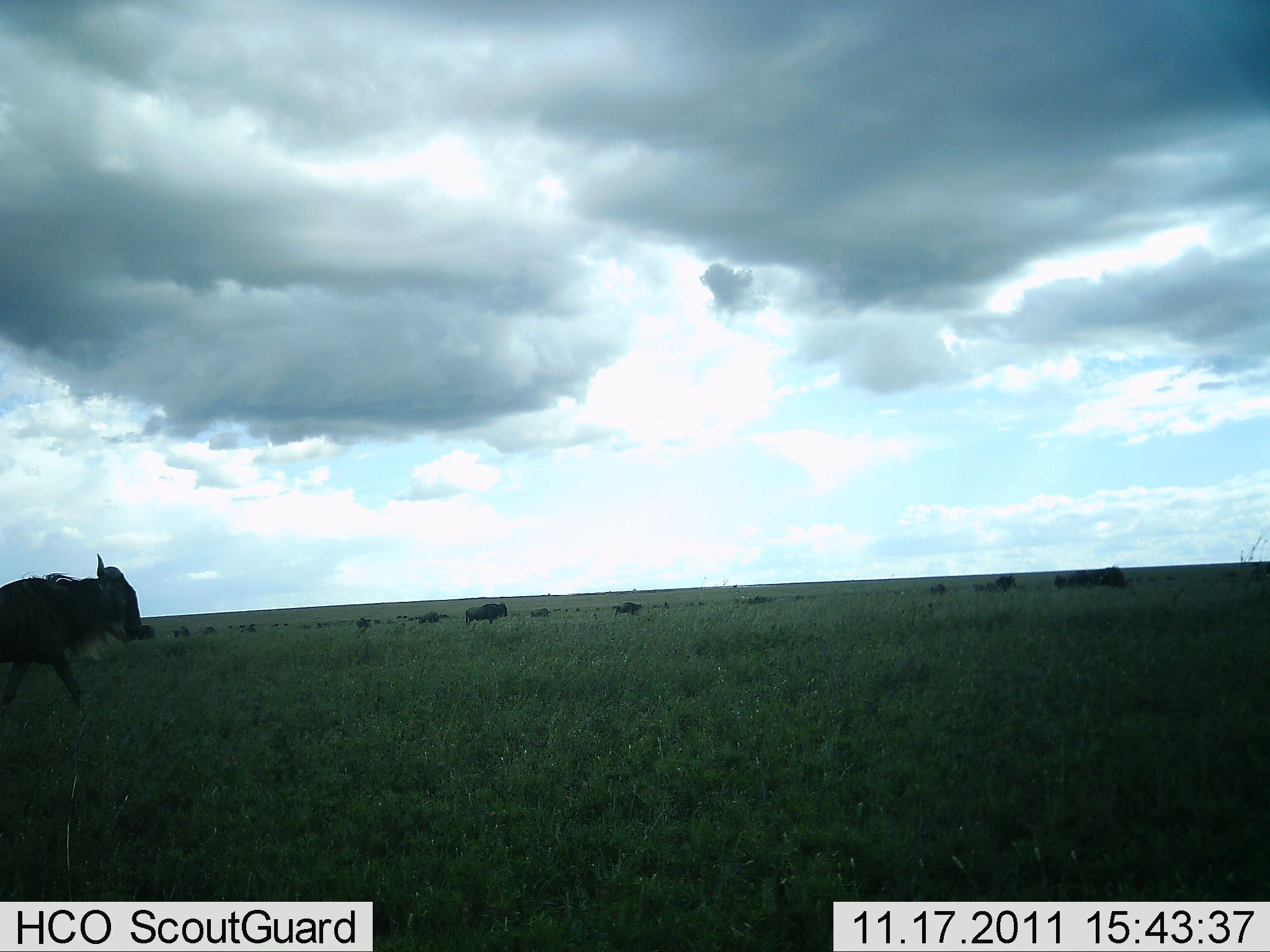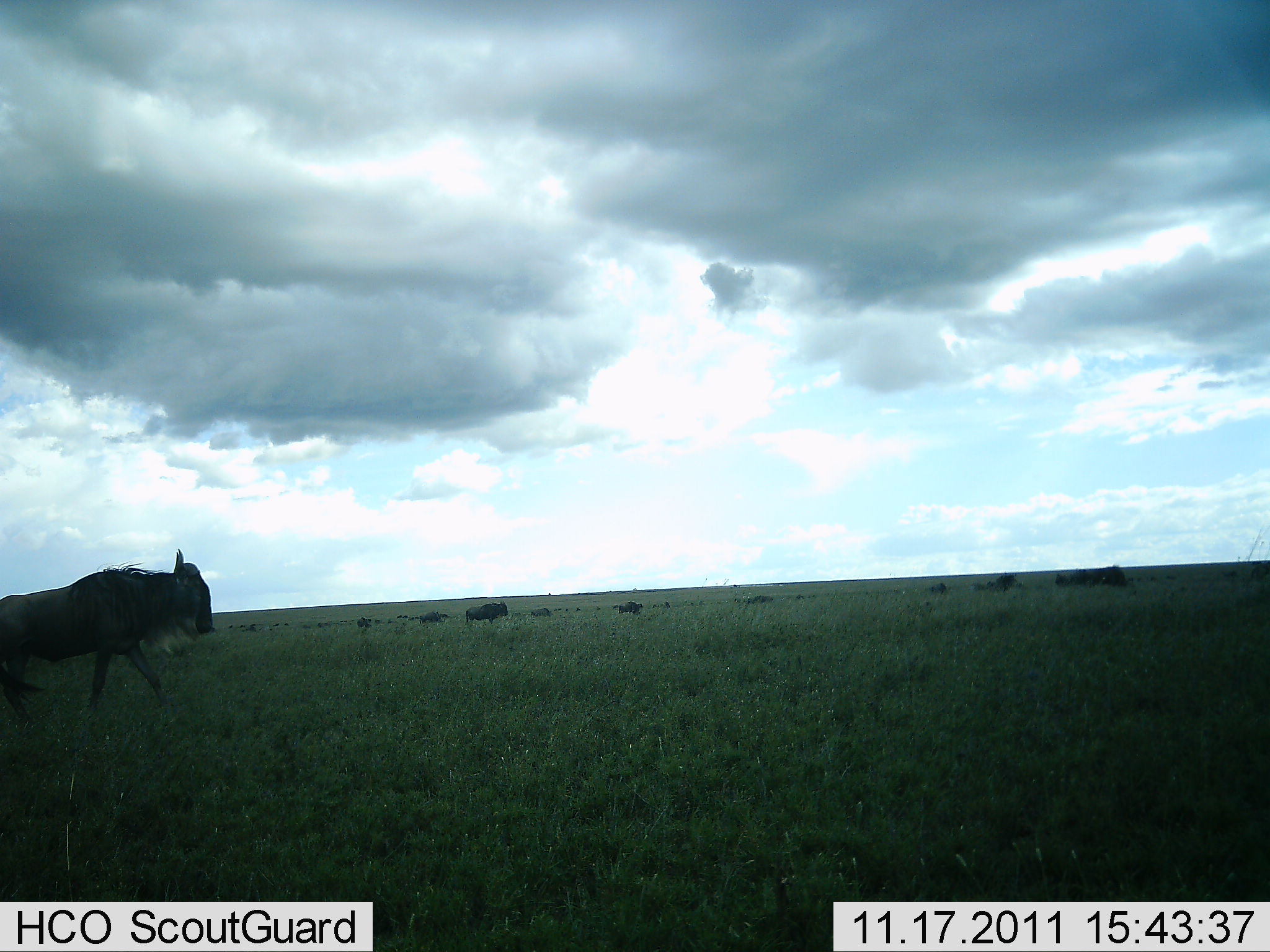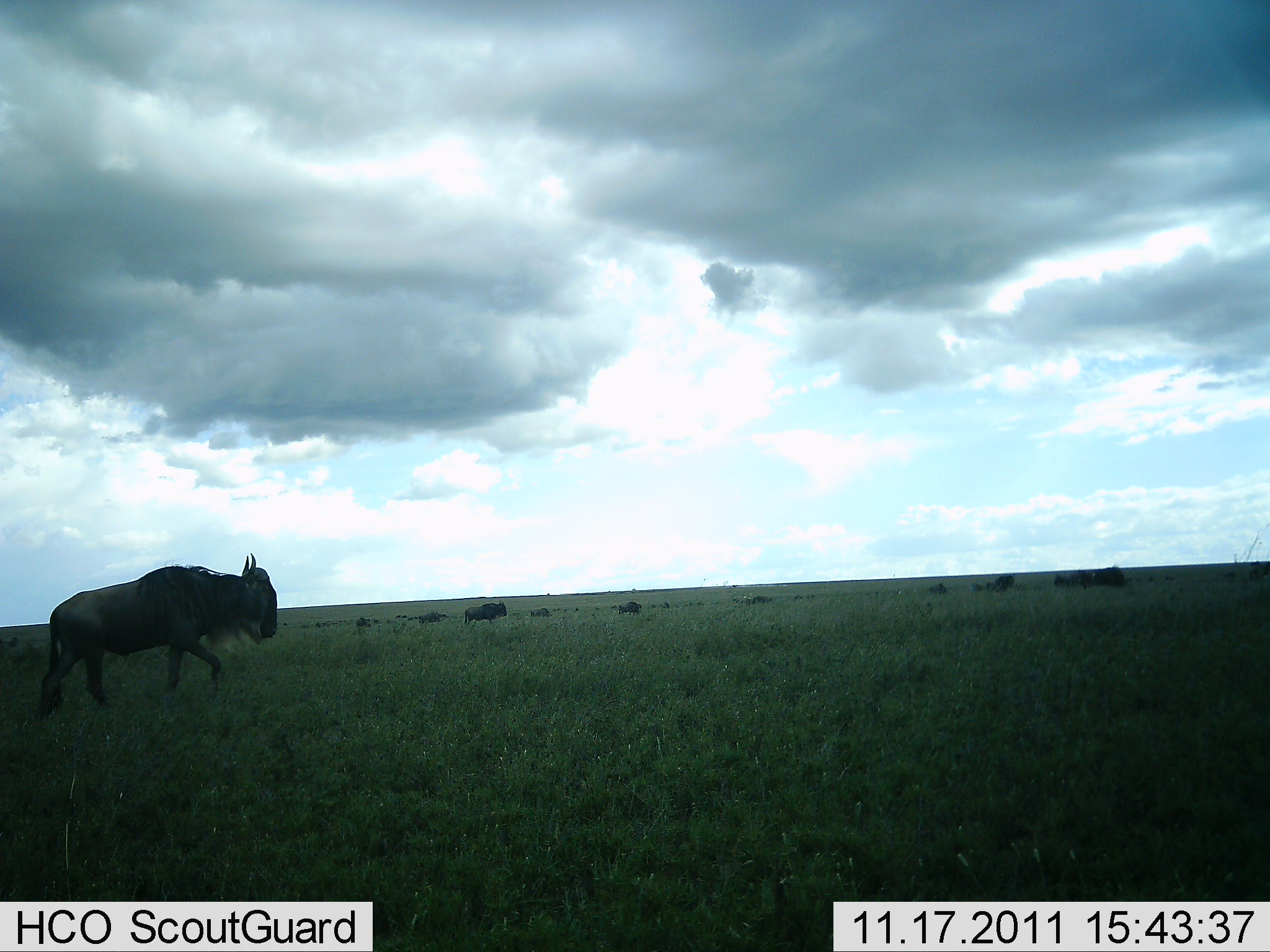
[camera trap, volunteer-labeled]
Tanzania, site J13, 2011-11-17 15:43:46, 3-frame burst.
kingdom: Animalia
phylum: Chordata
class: Mammalia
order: Artiodactyla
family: Bovidae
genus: Connochaetes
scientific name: Connochaetes taurinus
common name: blue wildebeest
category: wildebeest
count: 3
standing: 36%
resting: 9%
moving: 100%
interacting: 0%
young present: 0%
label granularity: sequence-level